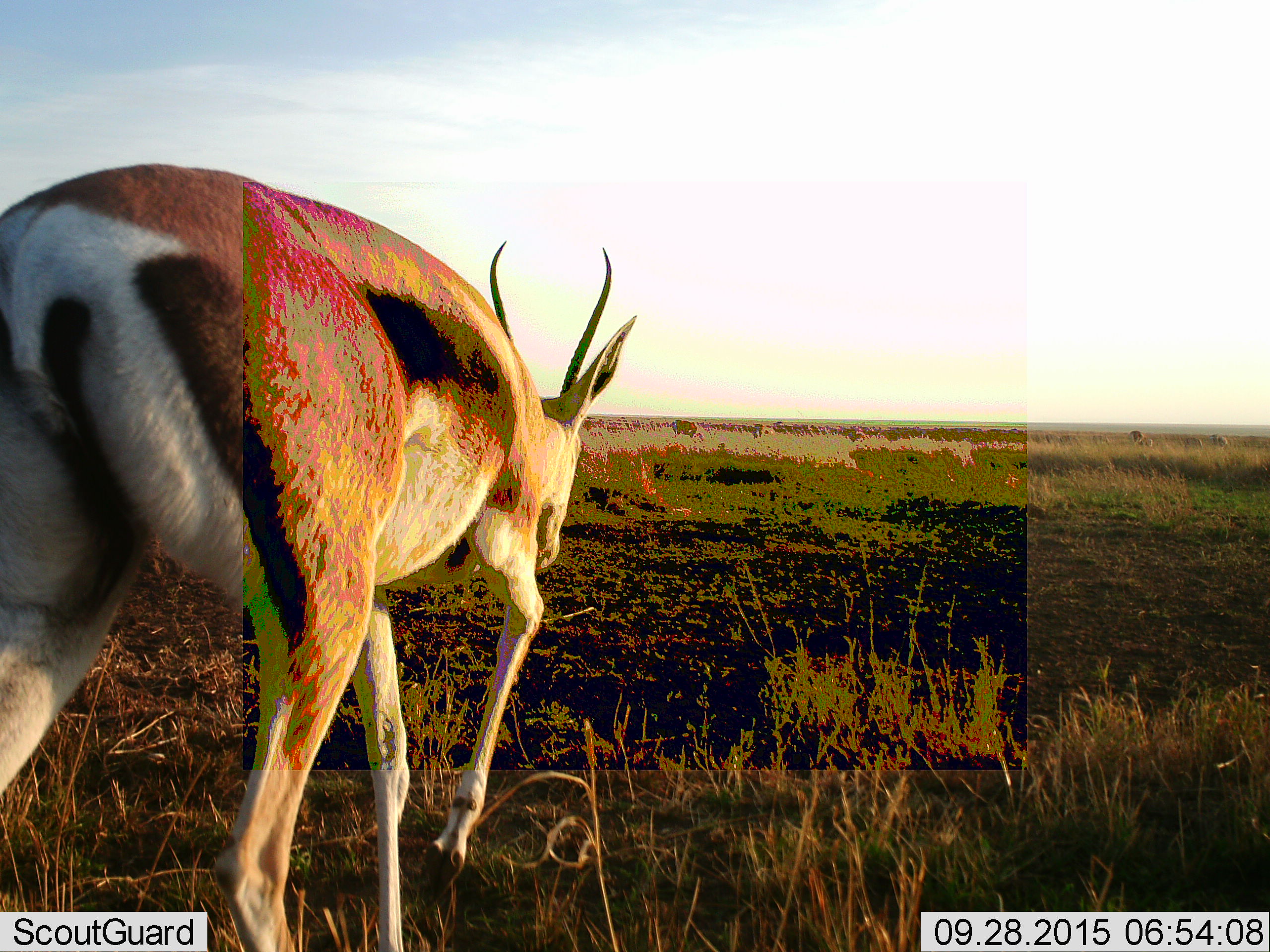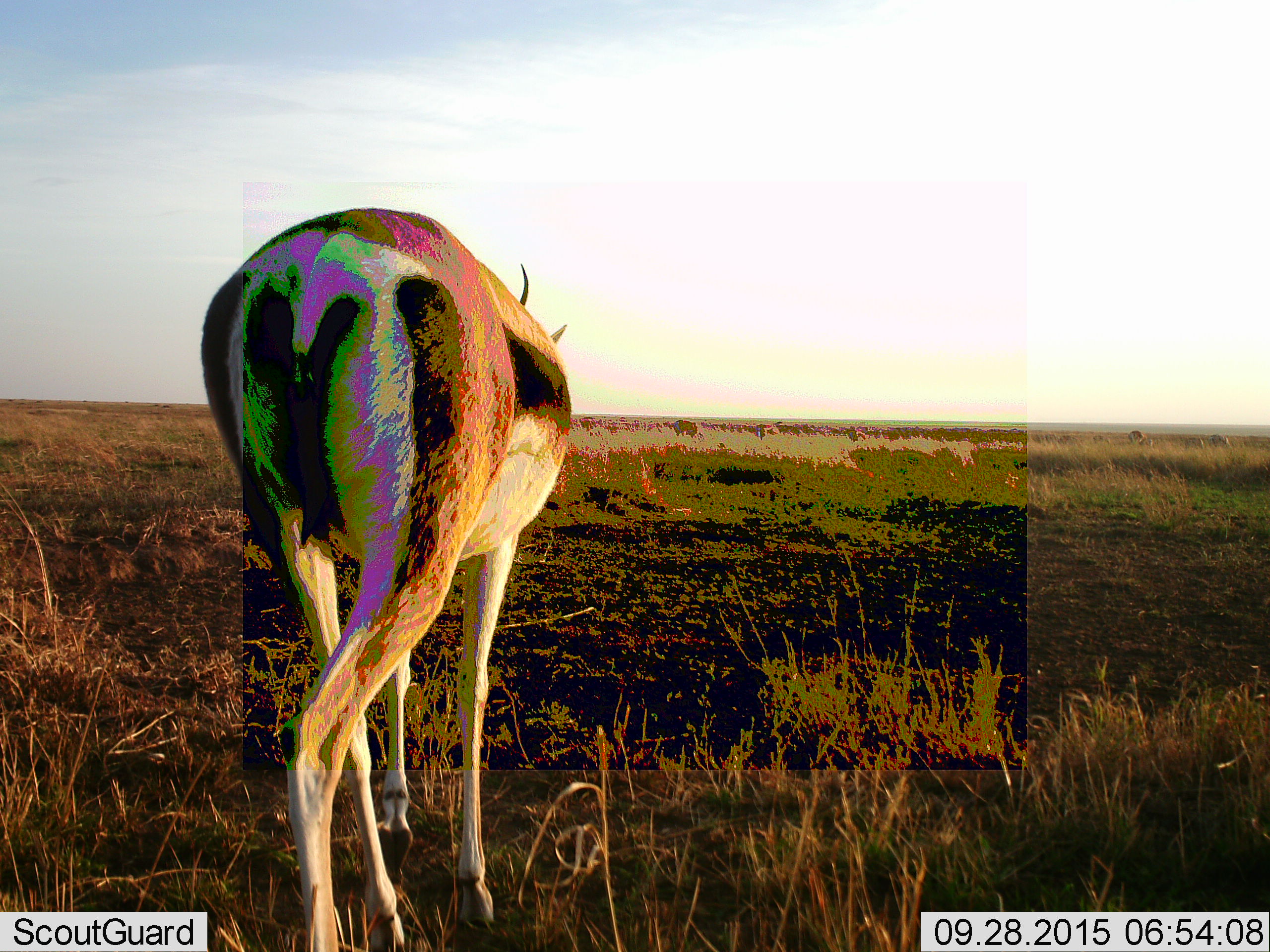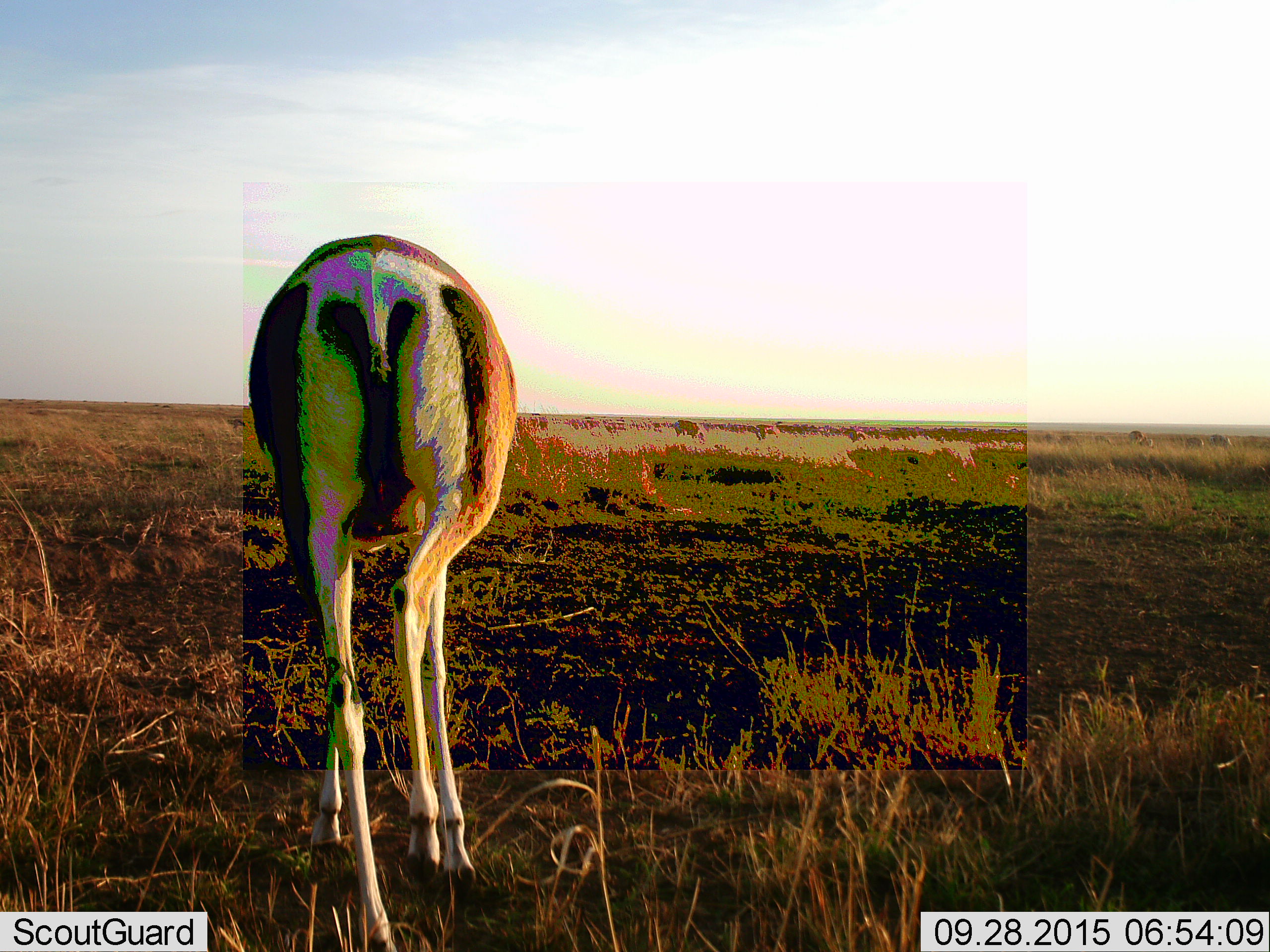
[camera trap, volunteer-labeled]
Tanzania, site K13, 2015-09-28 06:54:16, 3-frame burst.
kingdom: Animalia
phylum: Chordata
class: Mammalia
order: Artiodactyla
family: Bovidae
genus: Eudorcas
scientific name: Eudorcas thomsonii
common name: thomson's gazelle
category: gazellethomsons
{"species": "gazellethomsons (thomson's gazelle) (Eudorcas thomsonii)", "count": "1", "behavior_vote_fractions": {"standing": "22%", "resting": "0%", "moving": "89%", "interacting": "0%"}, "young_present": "0%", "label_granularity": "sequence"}